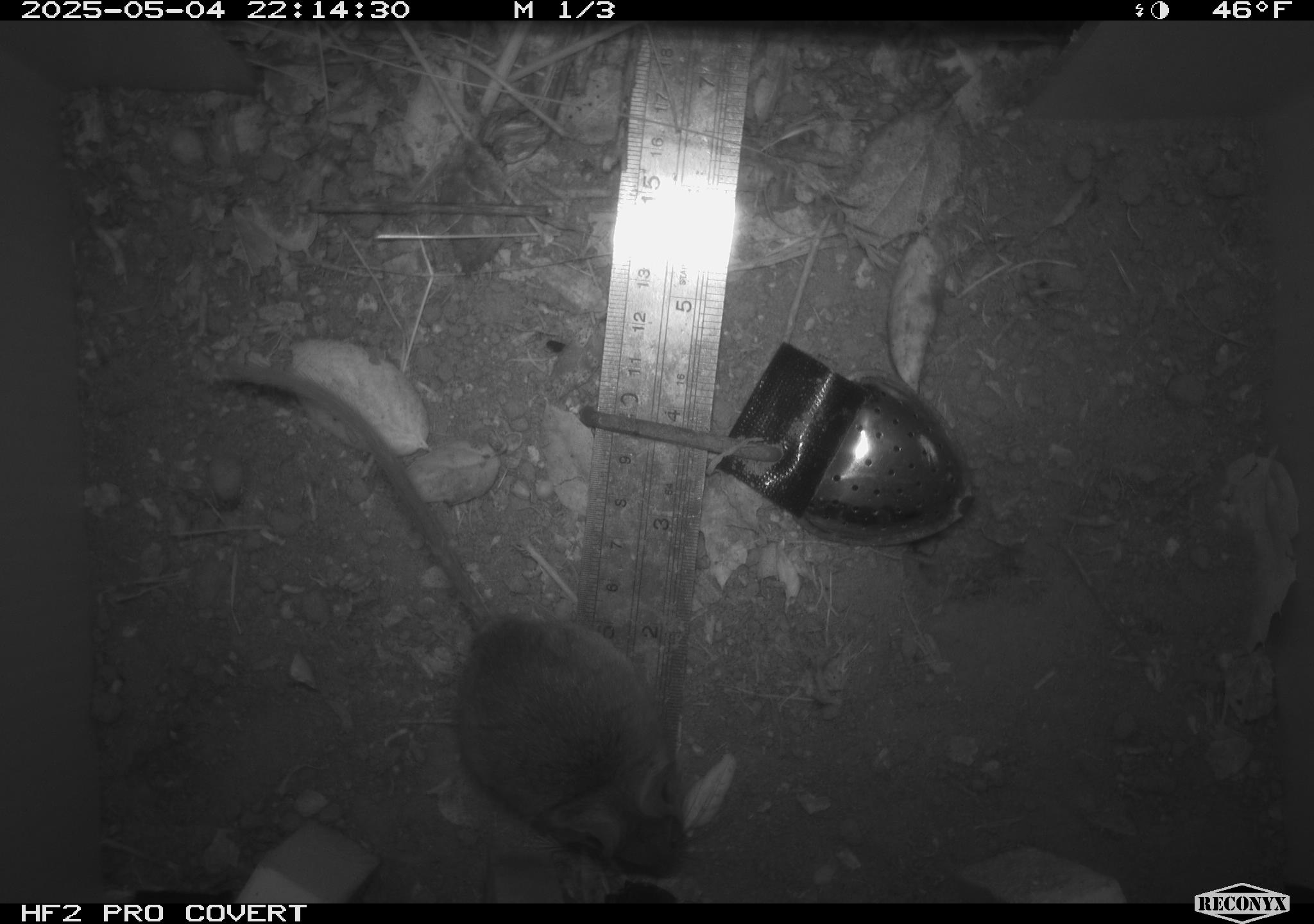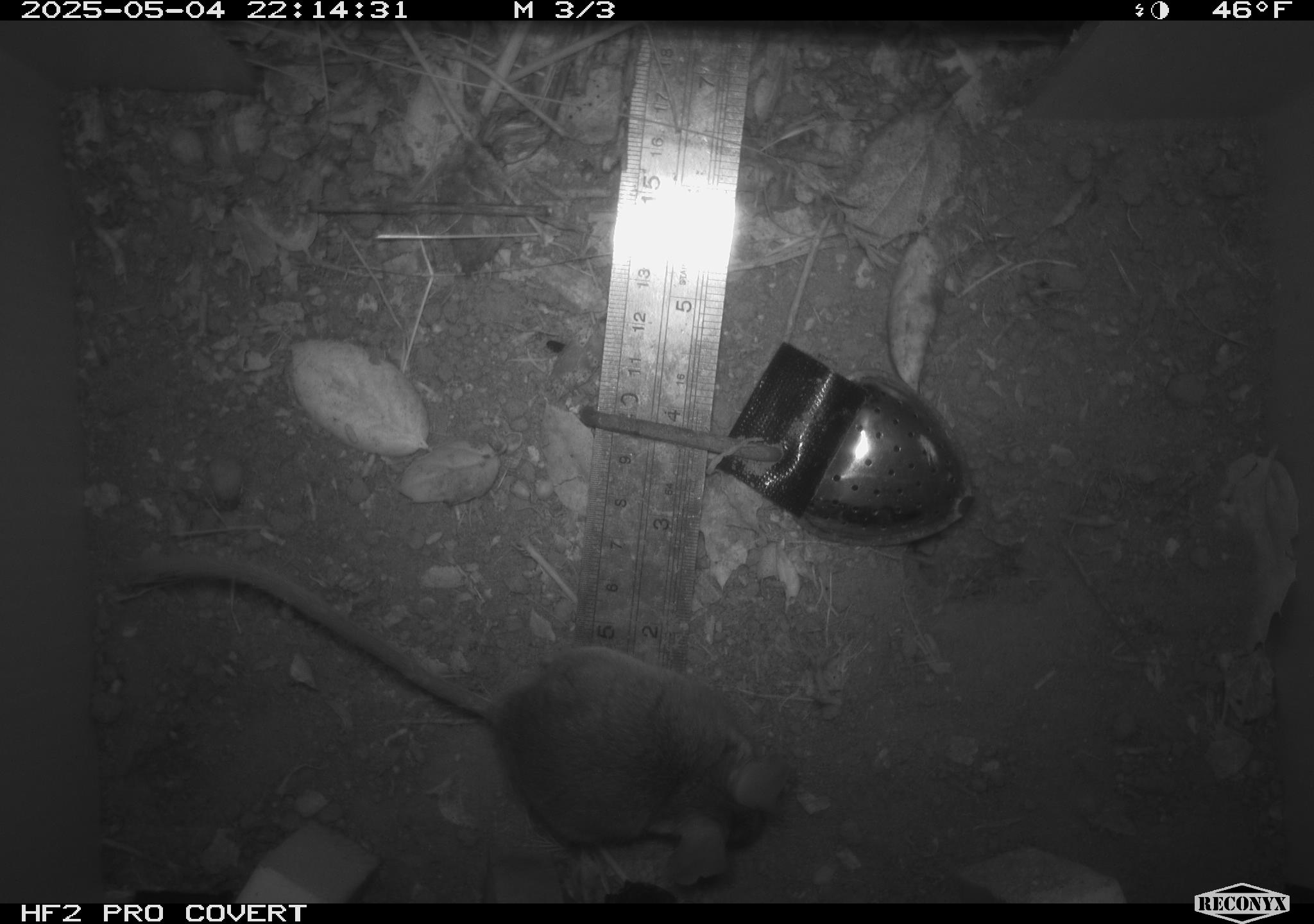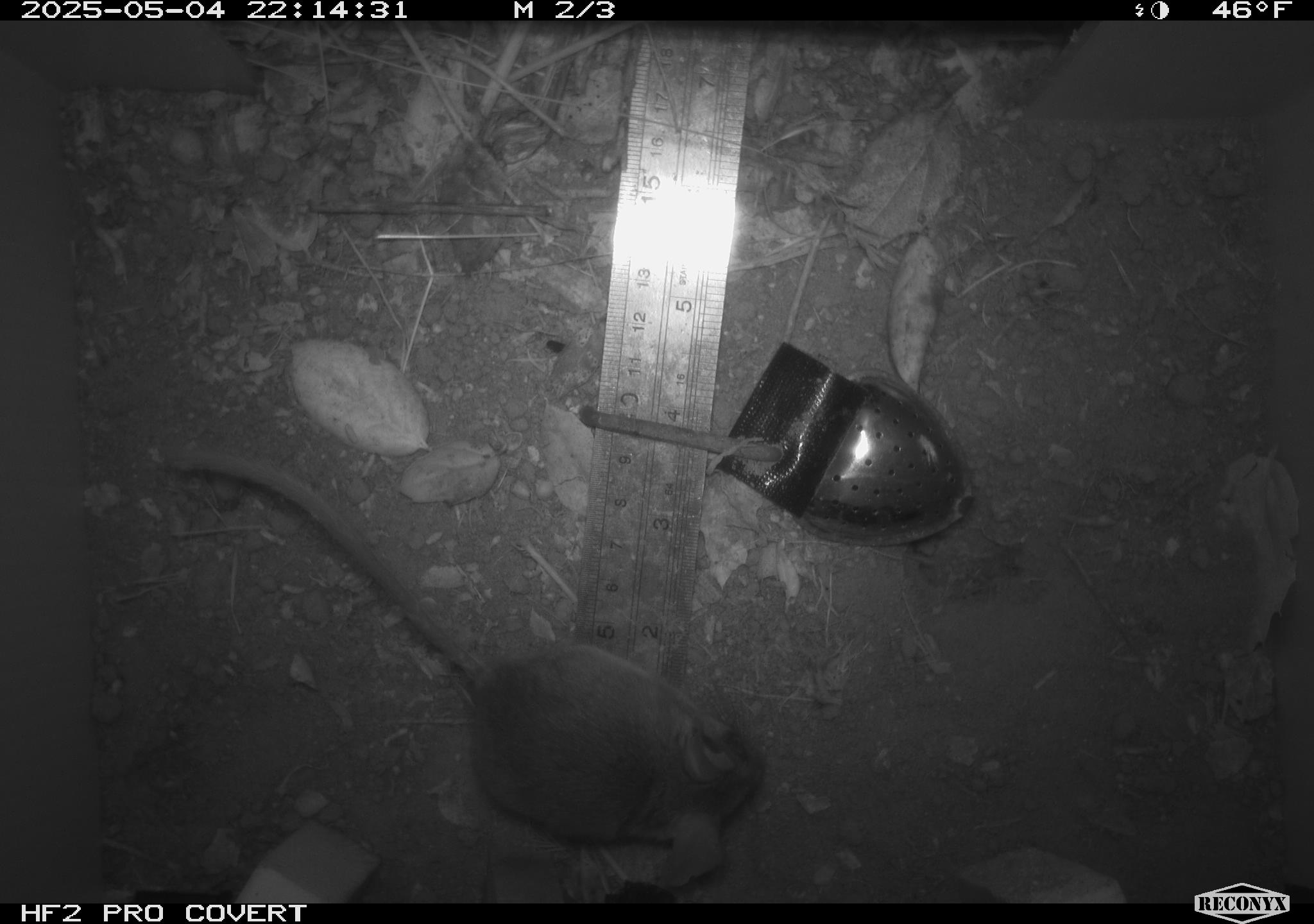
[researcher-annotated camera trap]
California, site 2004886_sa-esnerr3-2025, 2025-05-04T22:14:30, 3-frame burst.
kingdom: Animalia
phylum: Chordata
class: Mammalia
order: Rodentia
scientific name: Rodentia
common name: rodent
Rodent (Rodentia).